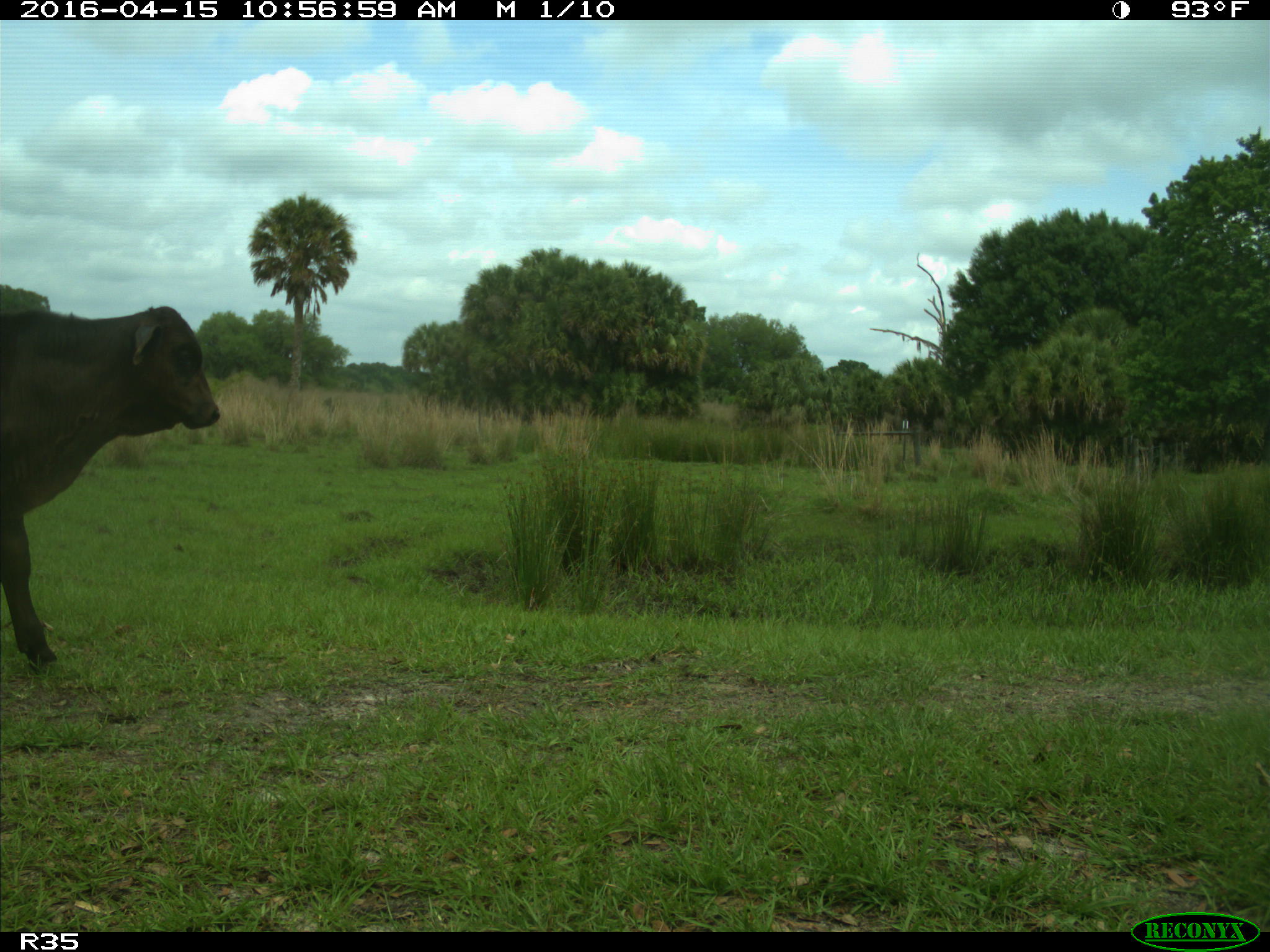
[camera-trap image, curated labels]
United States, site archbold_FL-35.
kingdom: Animalia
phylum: Chordata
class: Mammalia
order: Artiodactyla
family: Bovidae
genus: Bos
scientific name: Bos taurus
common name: domestic cow